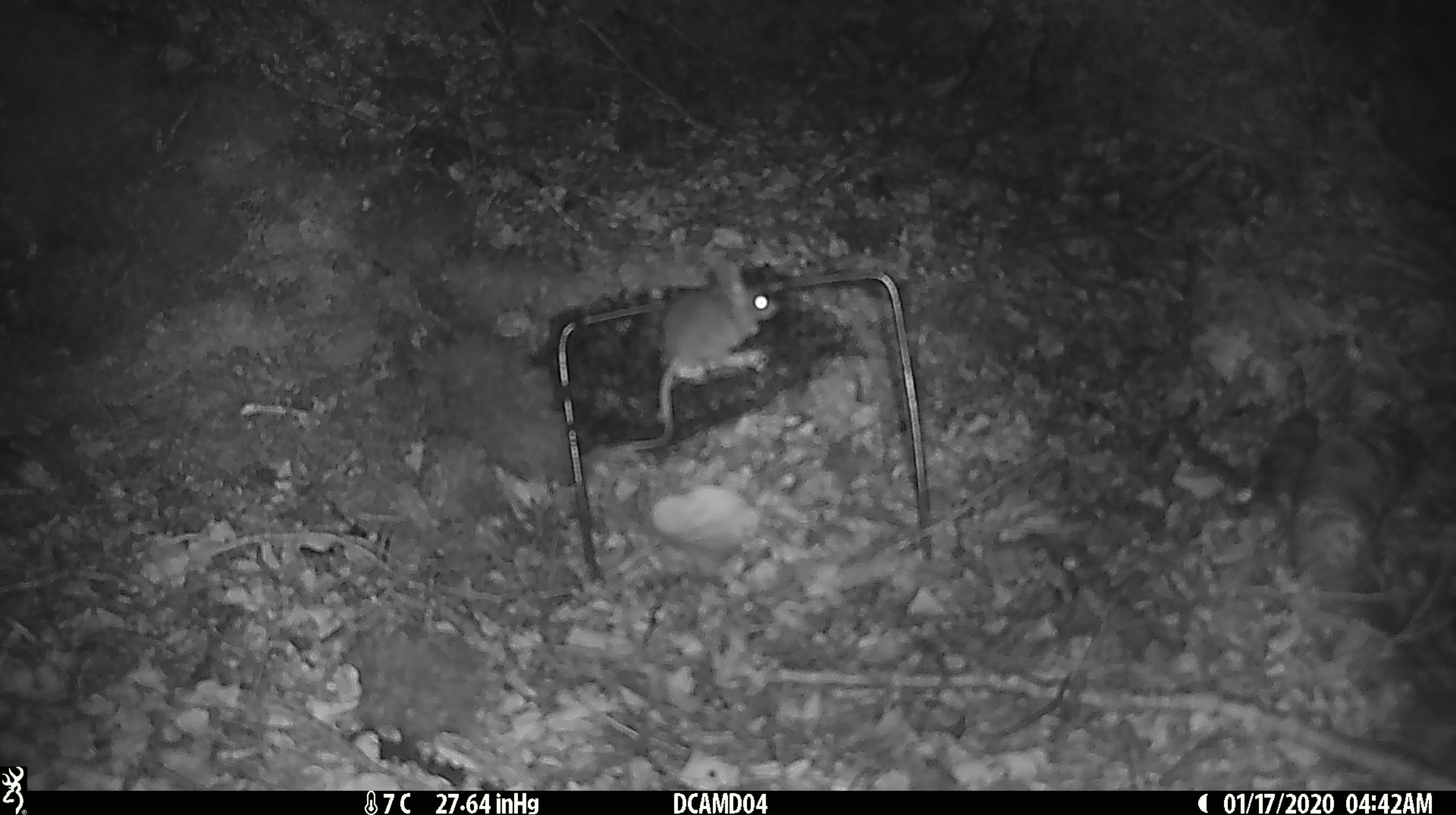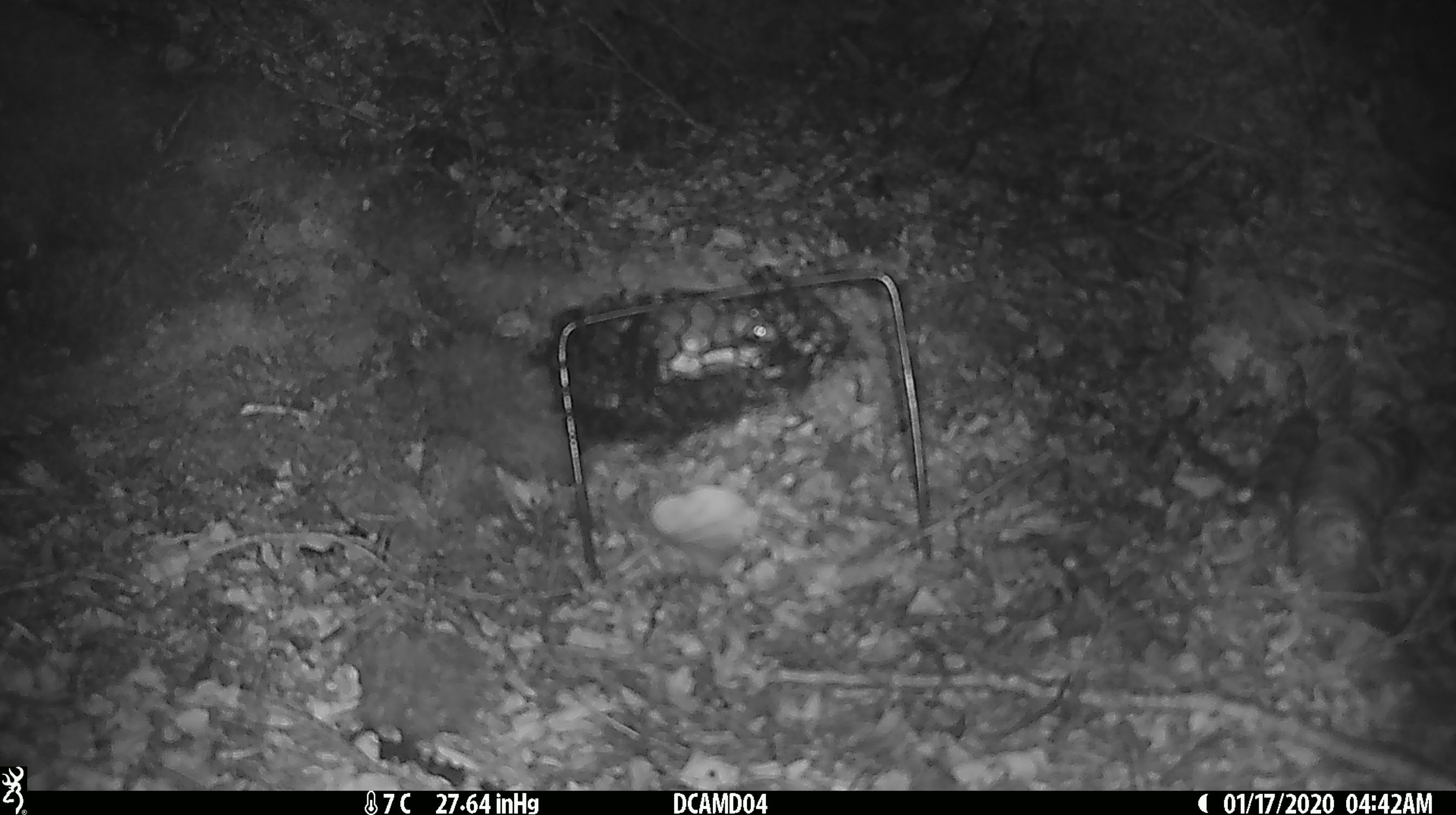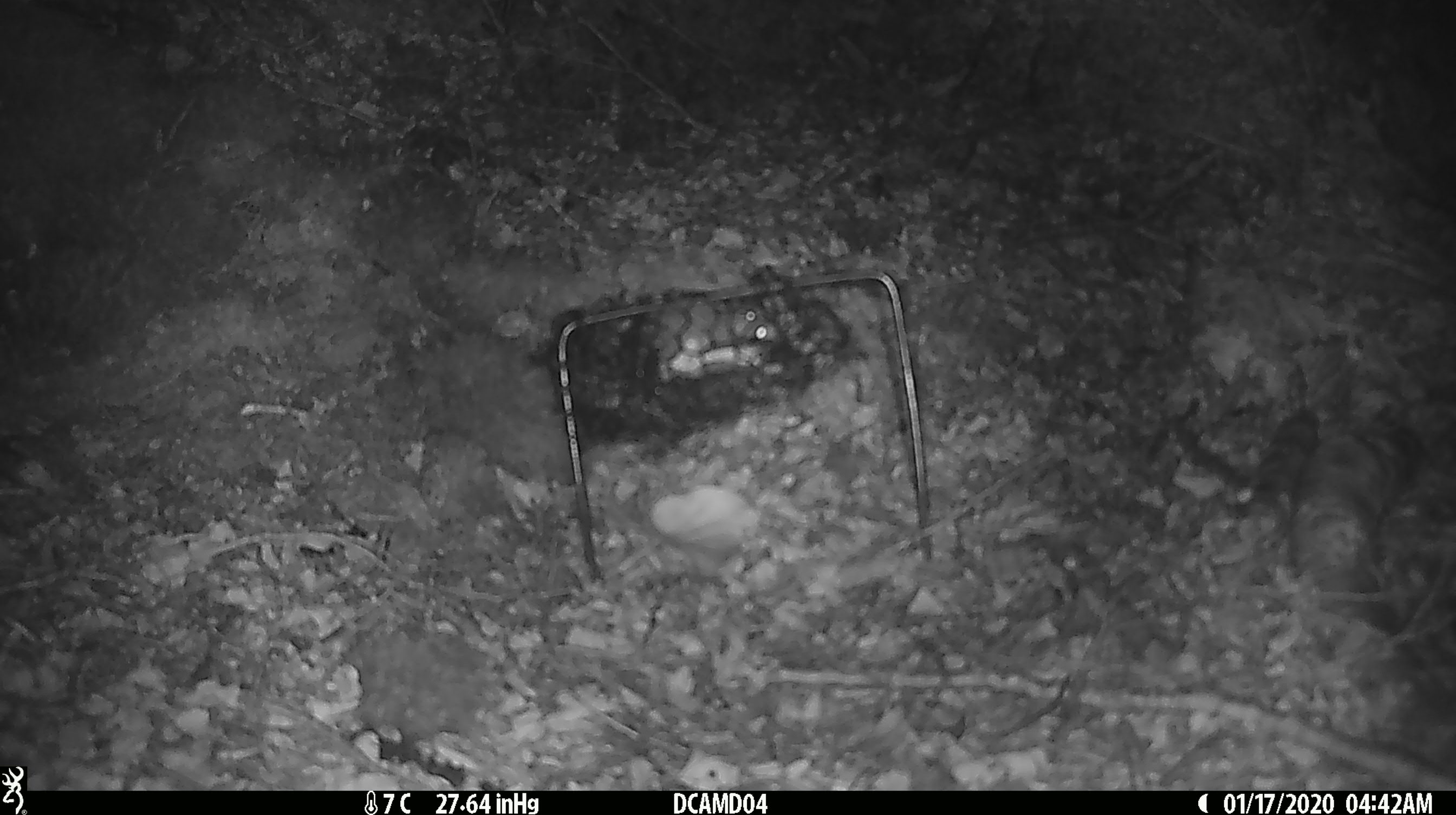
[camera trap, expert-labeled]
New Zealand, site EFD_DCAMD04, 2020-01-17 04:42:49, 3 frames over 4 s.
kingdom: Animalia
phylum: Chordata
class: Mammalia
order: Rodentia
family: Muridae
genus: Mus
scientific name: Mus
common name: mouse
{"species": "mouse (Mus)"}